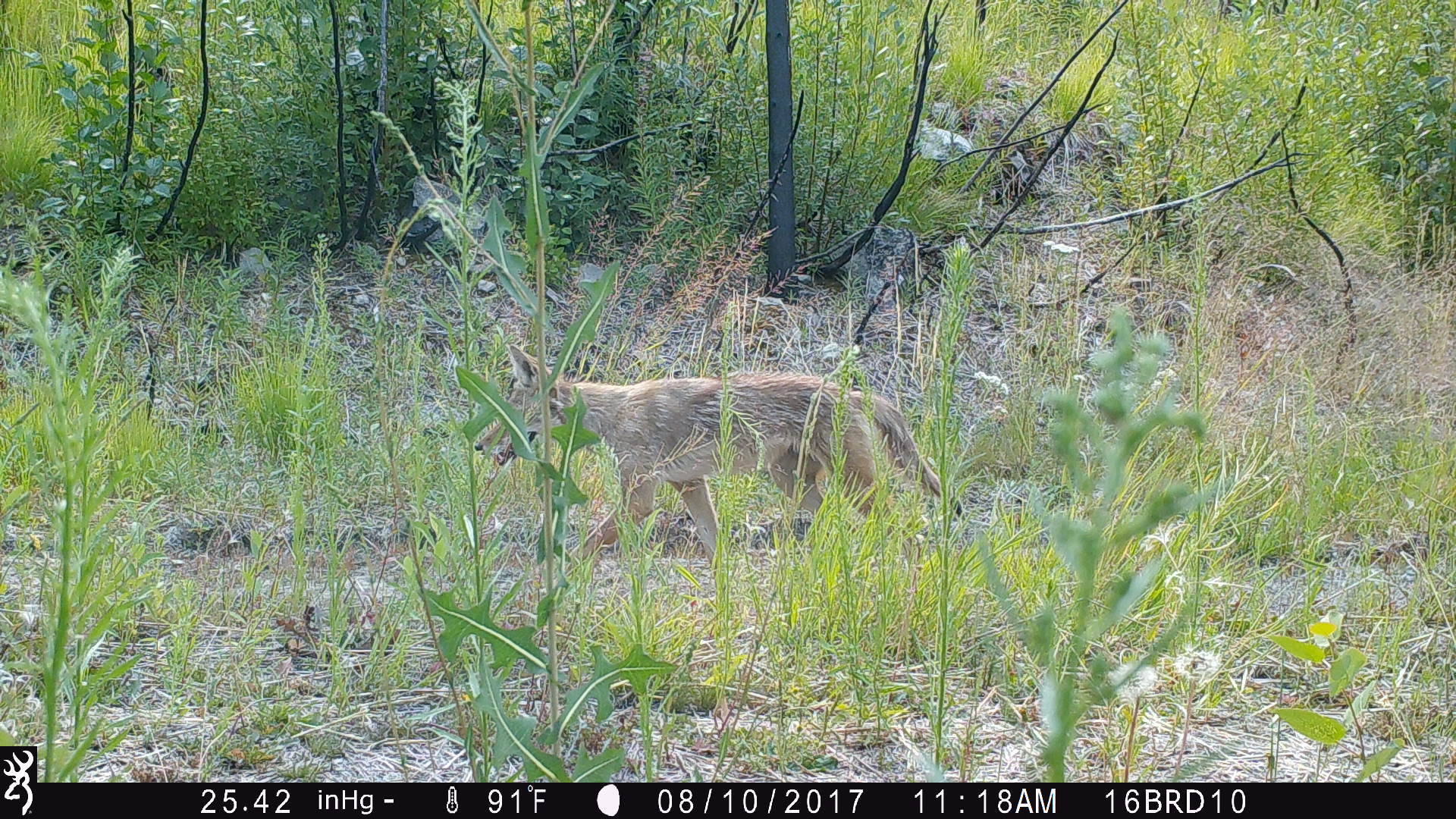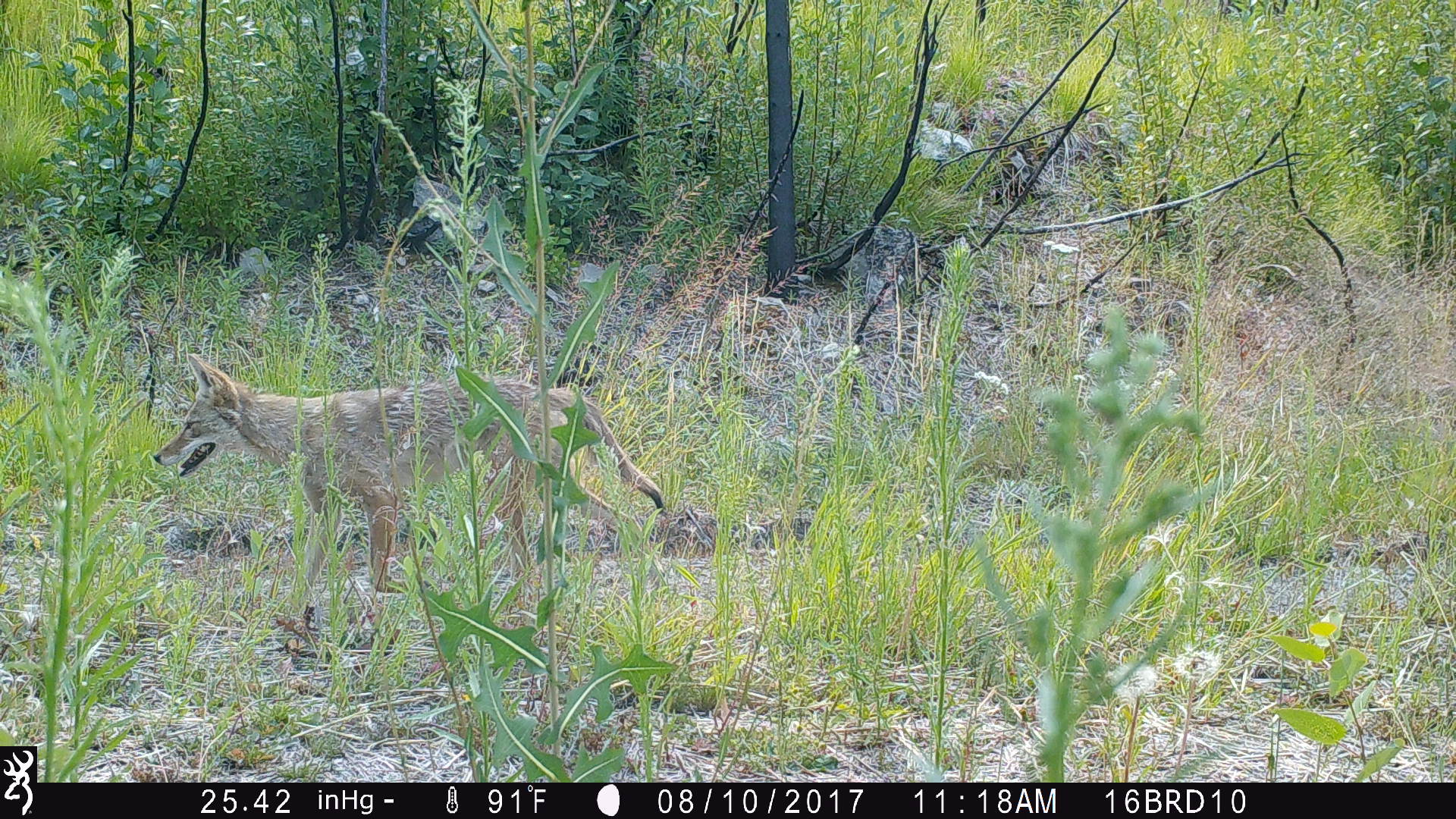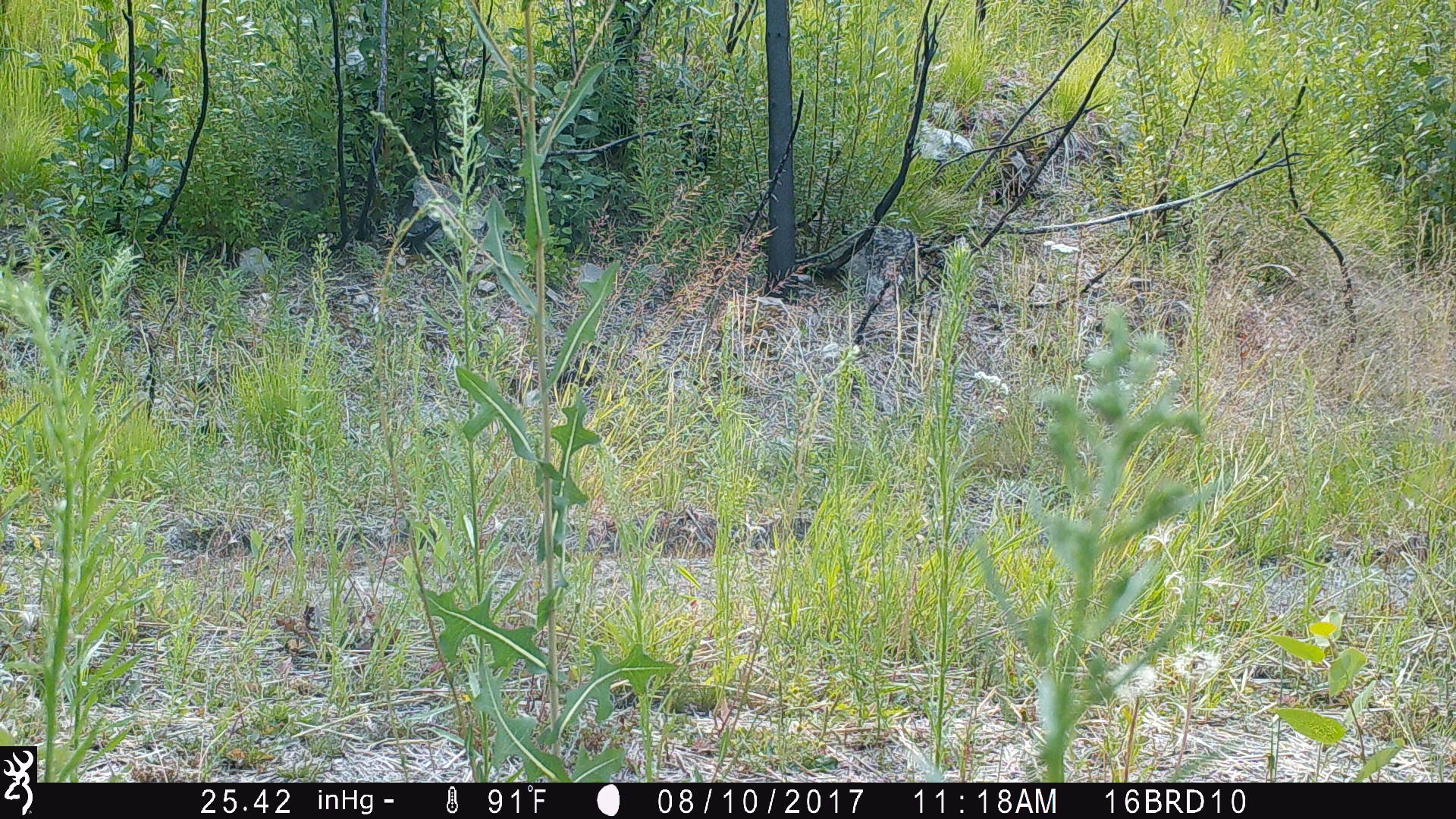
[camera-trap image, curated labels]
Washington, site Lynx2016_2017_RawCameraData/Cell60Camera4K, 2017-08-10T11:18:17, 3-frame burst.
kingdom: Animalia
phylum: Chordata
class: Mammalia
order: Carnivora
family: Canidae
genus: Canis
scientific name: Canis latrans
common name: coyote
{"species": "Canis latrans (coyote)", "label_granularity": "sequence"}